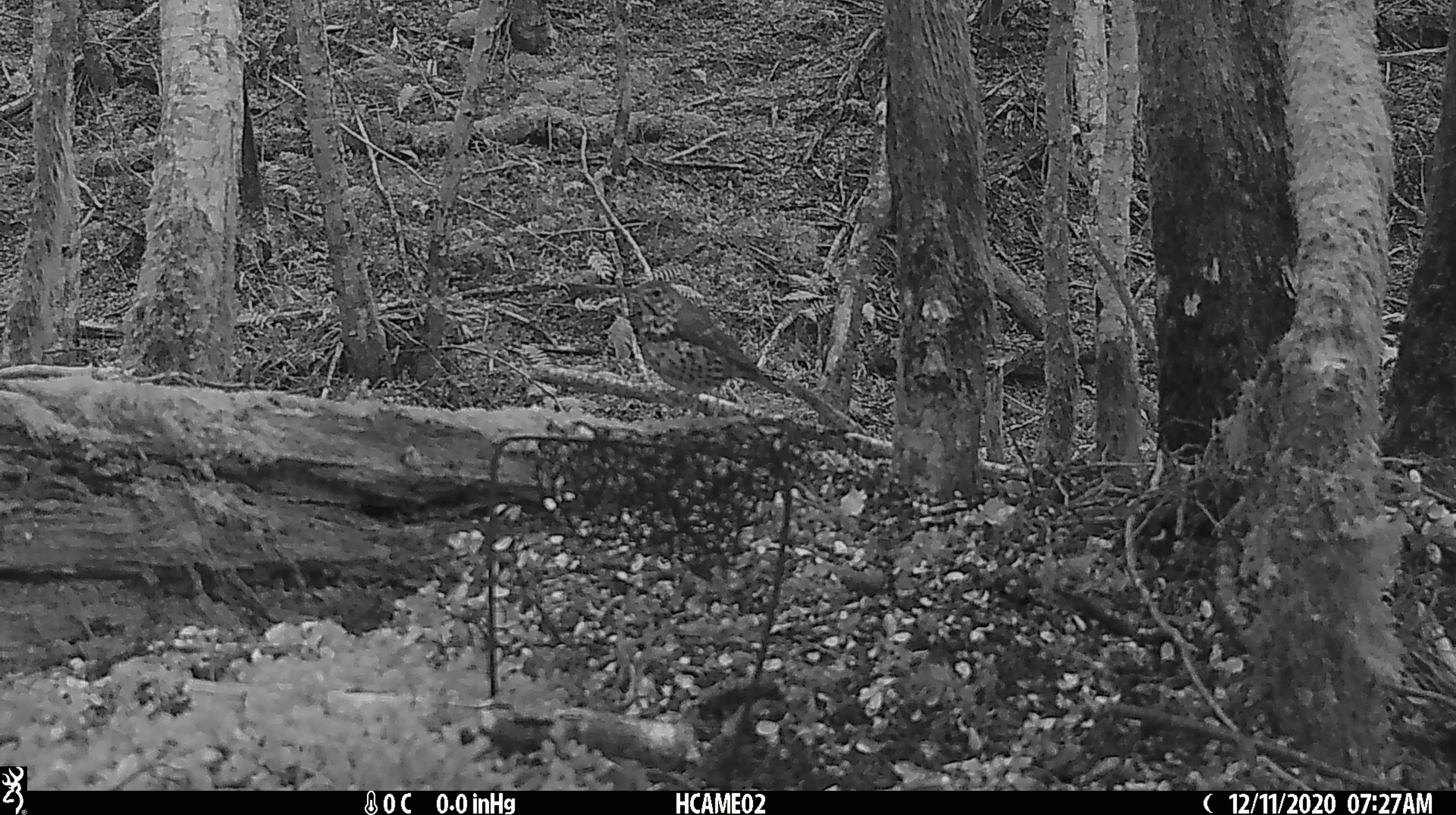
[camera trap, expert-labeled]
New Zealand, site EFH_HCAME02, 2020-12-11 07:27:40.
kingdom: Animalia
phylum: Chordata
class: Aves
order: Passeriformes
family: Turdidae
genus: Turdus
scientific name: Turdus philomelos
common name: song thrush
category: thrush